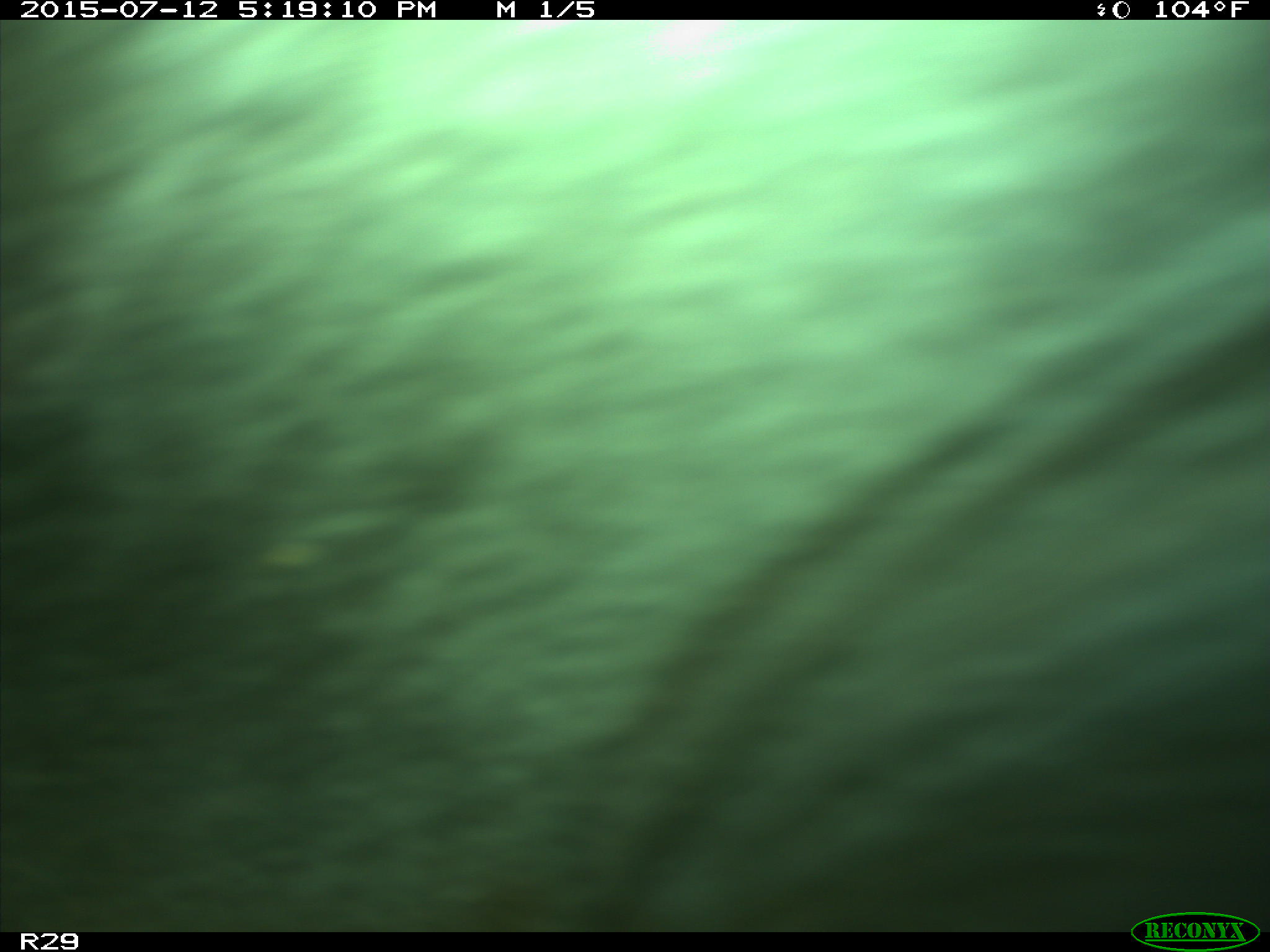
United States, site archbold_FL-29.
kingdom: Animalia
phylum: Chordata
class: Mammalia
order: Artiodactyla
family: Bovidae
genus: Bos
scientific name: Bos taurus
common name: domestic cow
Bos taurus (domestic cow).